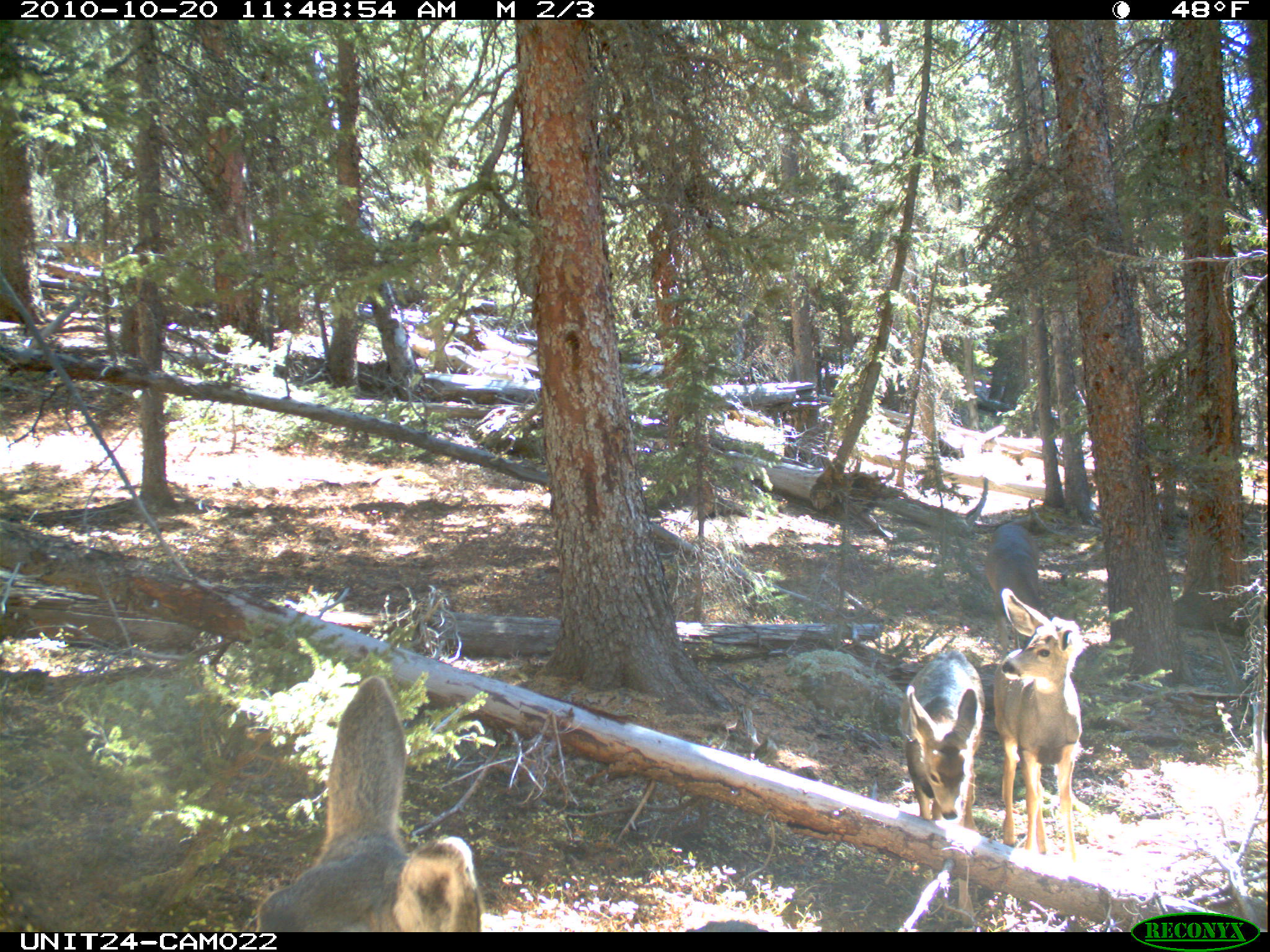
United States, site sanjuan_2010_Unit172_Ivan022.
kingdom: Animalia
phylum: Chordata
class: Mammalia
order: Artiodactyla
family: Cervidae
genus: Odocoileus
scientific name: Odocoileus hemionus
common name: mule deer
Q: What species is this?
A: Odocoileus hemionus (mule deer).